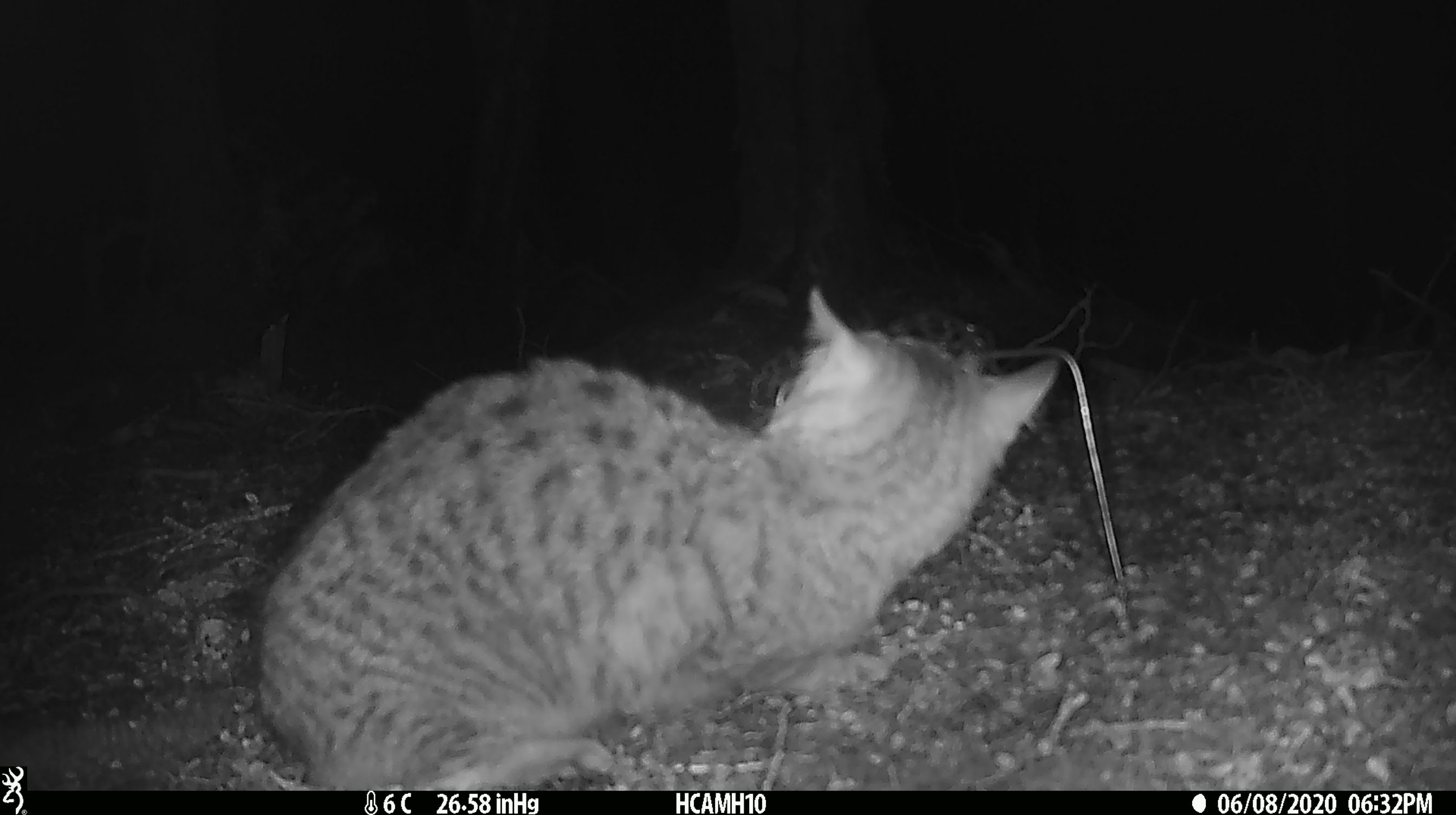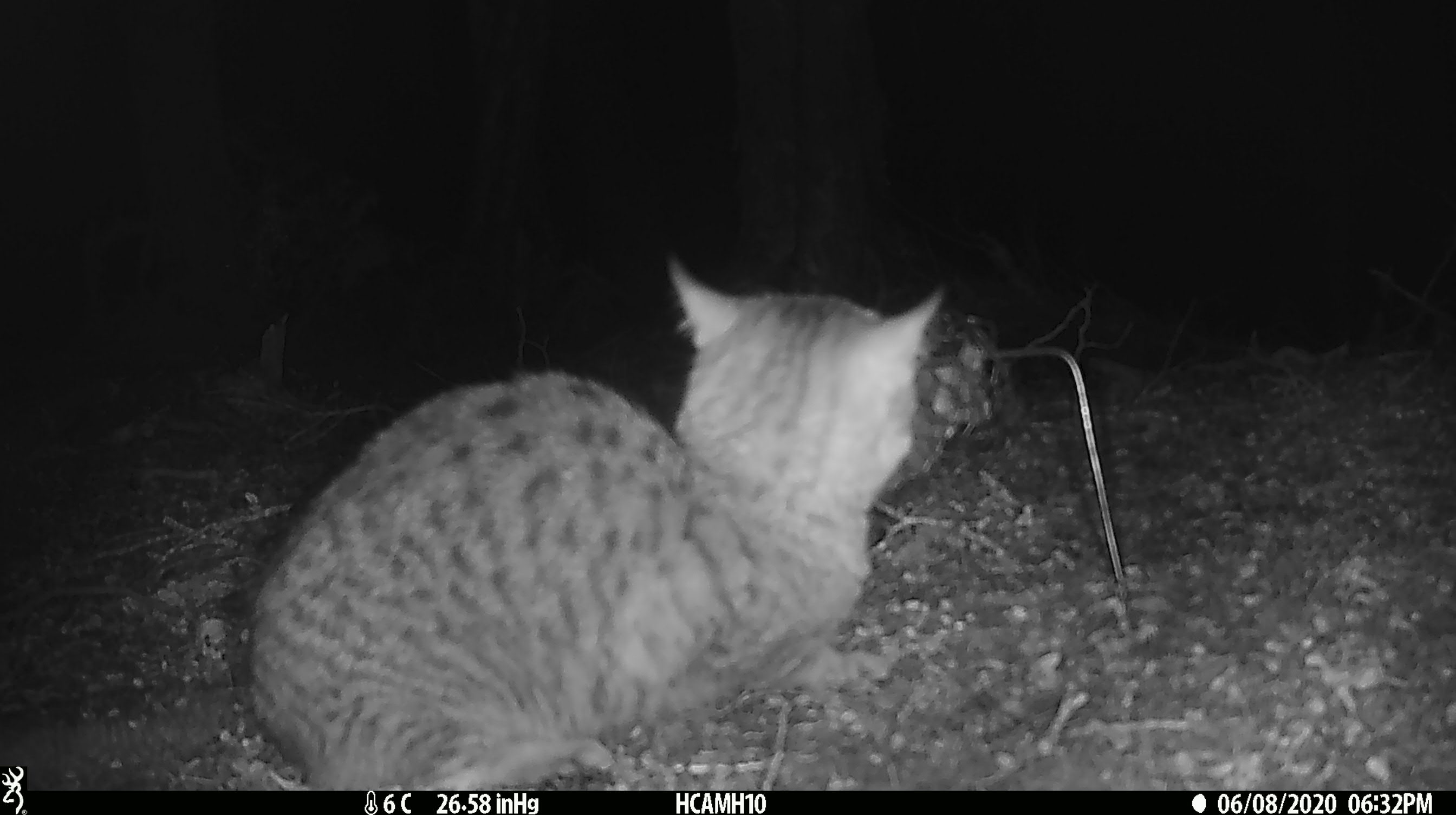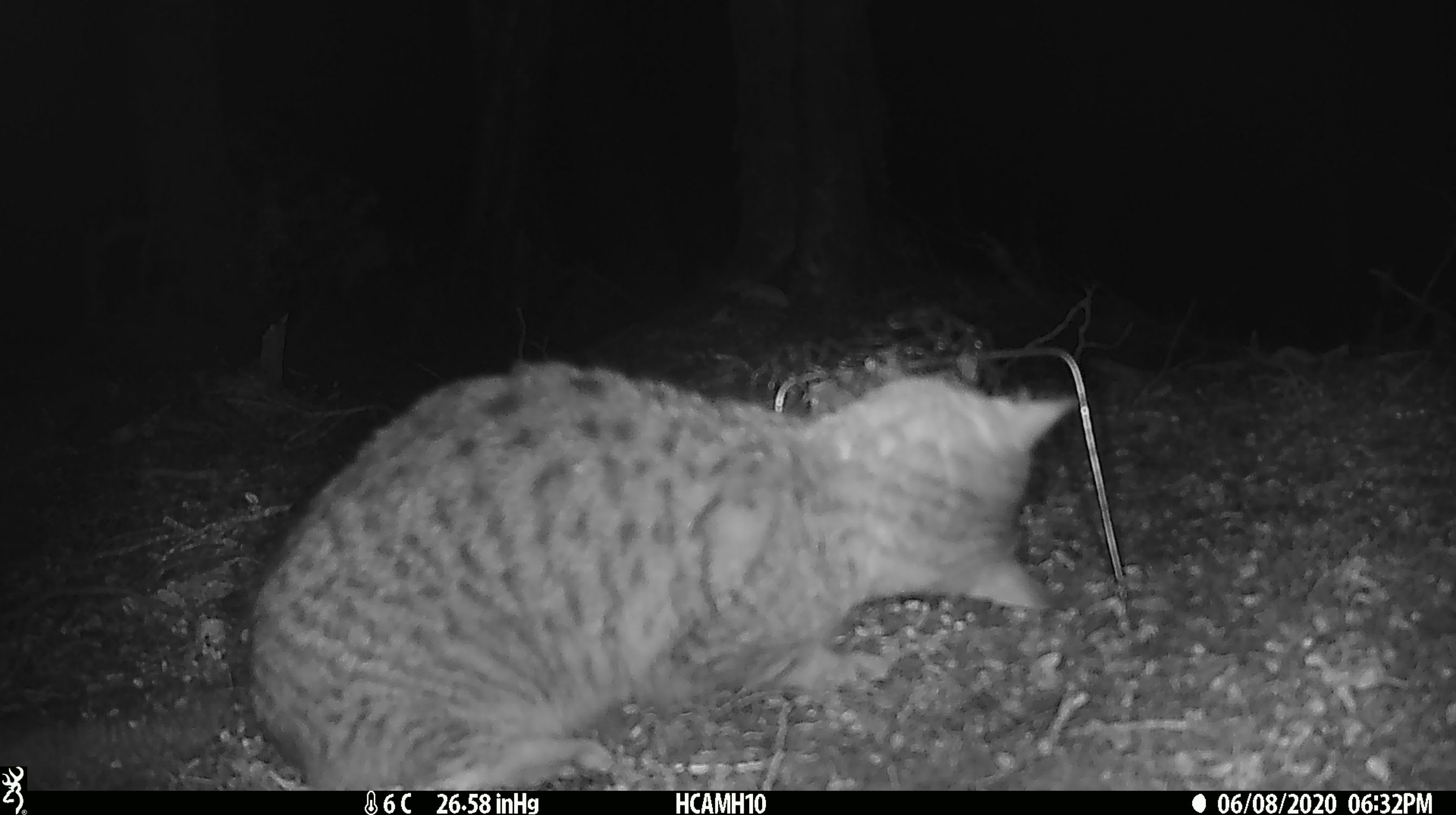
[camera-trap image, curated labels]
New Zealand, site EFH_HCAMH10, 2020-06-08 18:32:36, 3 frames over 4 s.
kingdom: Animalia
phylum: Chordata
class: Mammalia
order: Carnivora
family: Felidae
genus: Felis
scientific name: Felis catus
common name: domestic cat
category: cat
Cat (domestic cat) (Felis catus).